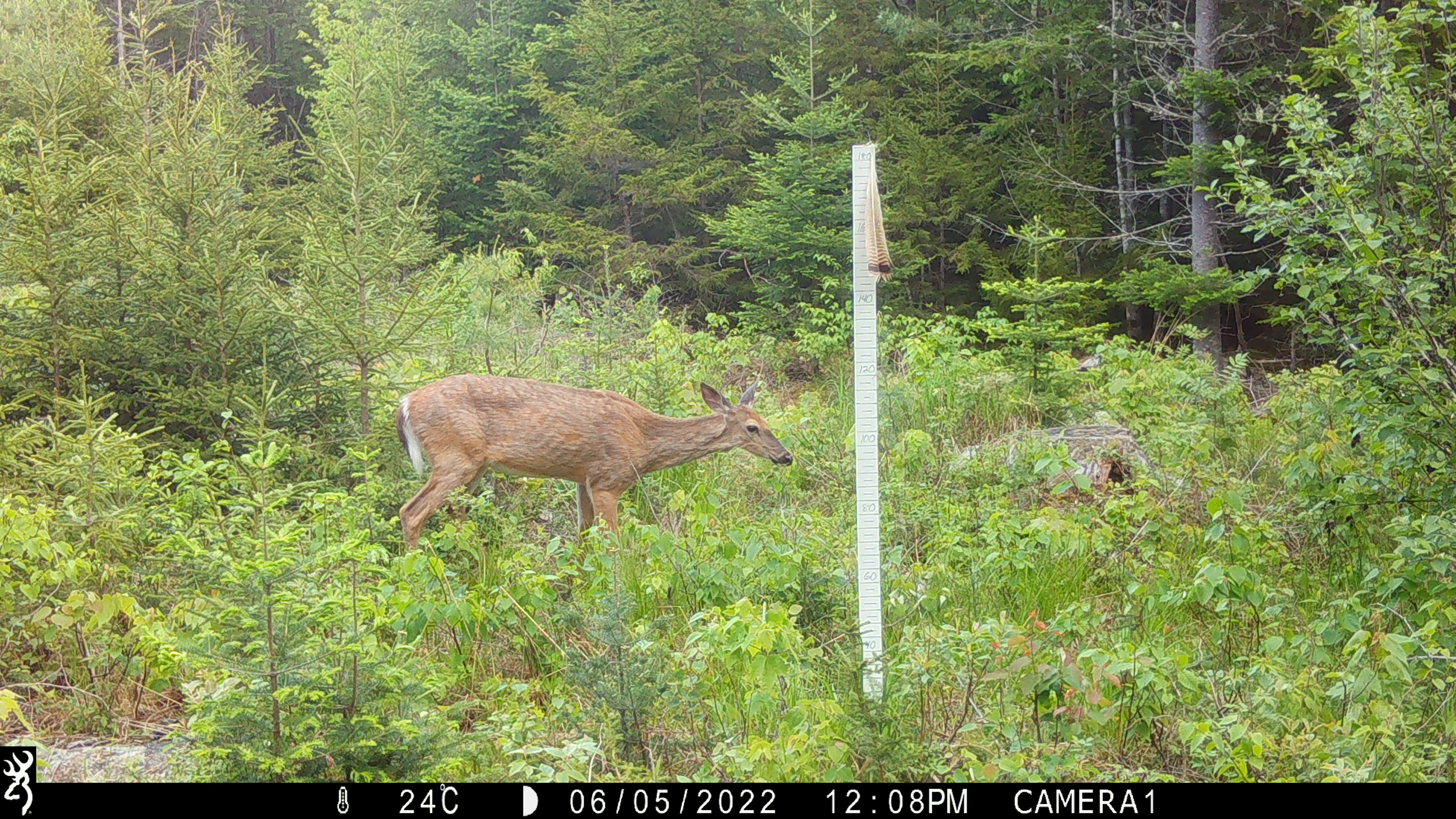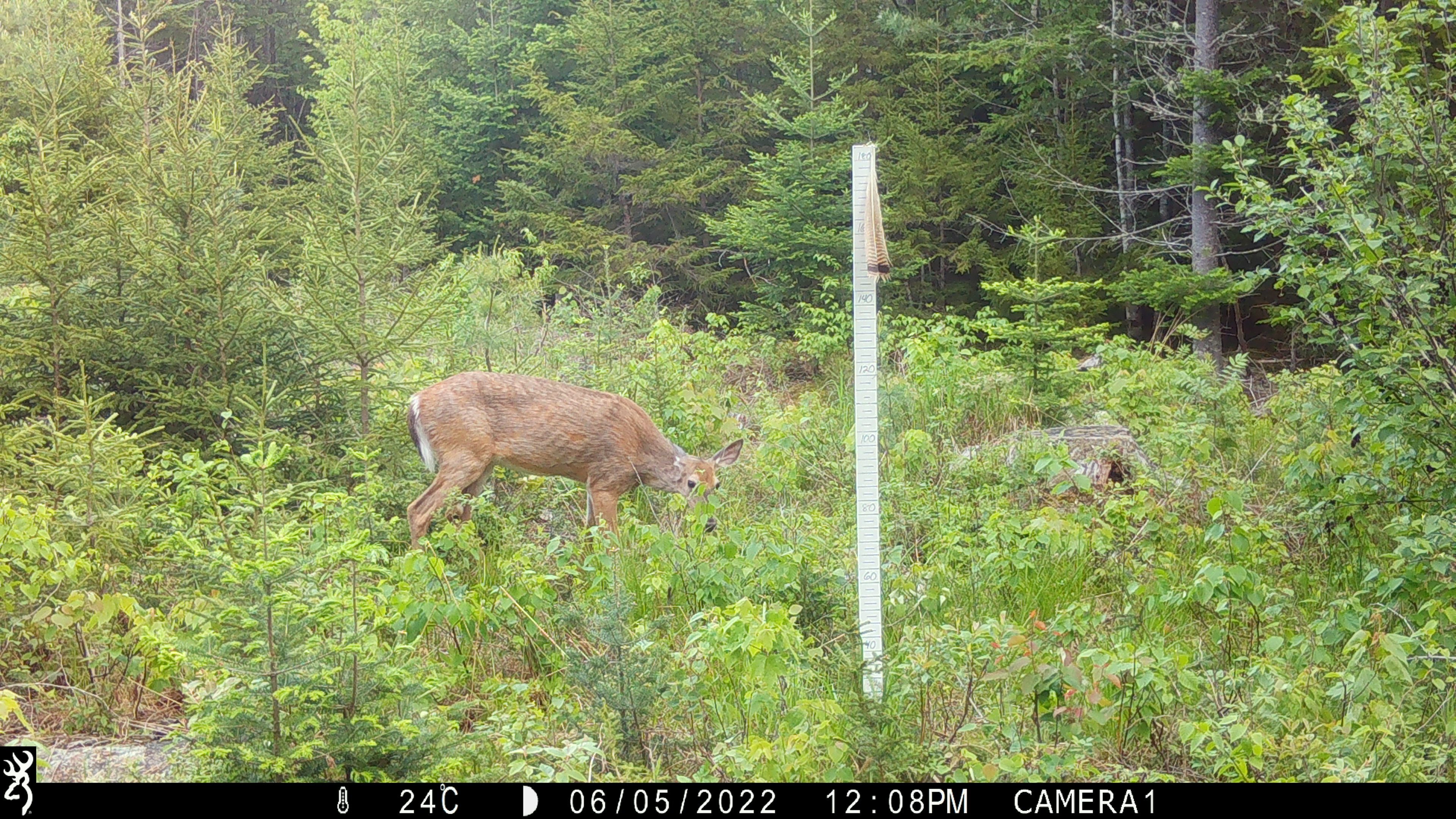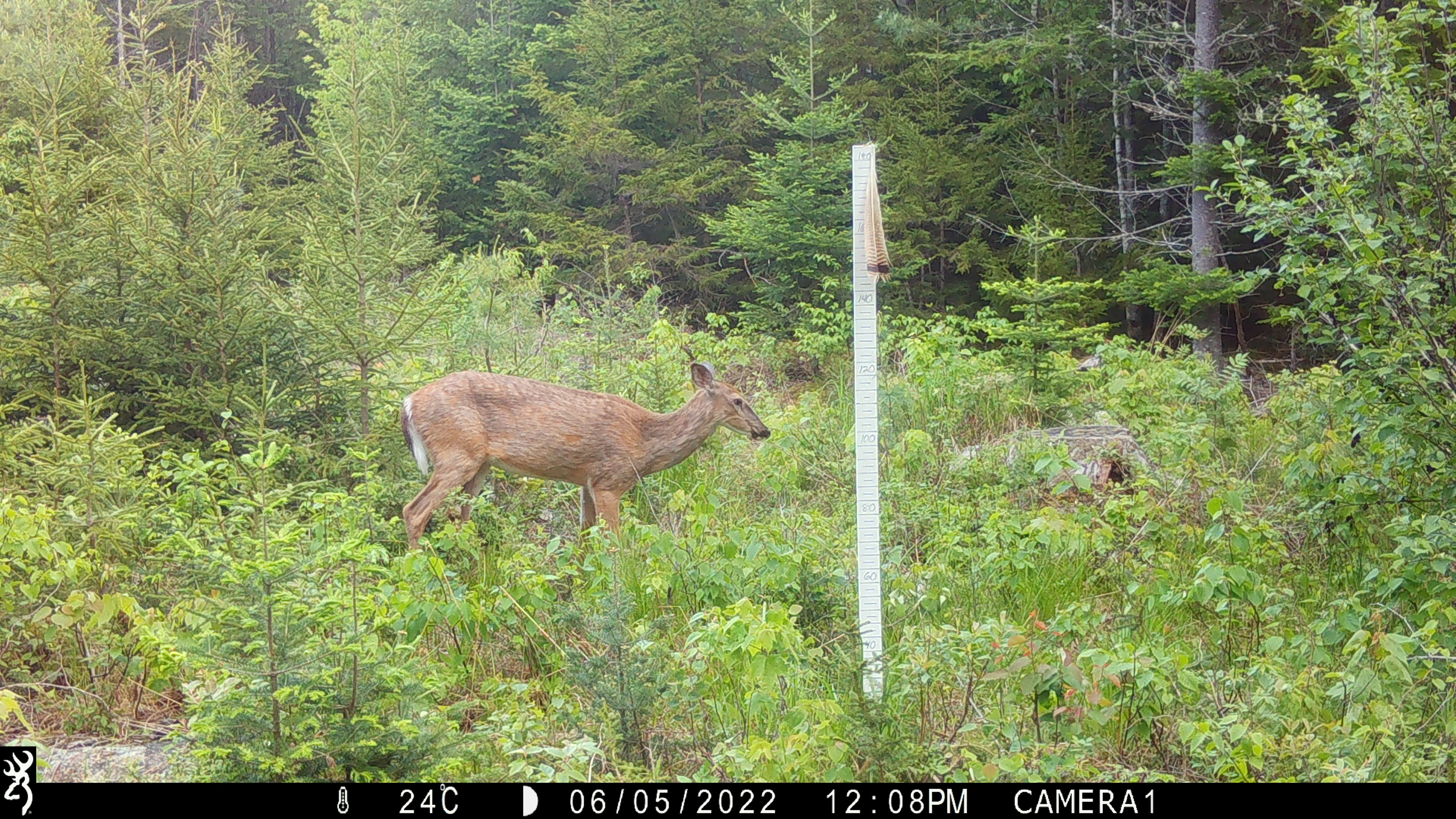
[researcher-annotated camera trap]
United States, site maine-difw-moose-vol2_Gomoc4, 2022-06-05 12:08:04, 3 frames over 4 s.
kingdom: Animalia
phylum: Chordata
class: Mammalia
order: Artiodactyla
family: Cervidae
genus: Odocoileus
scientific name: Odocoileus virginianus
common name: white-tailed deer